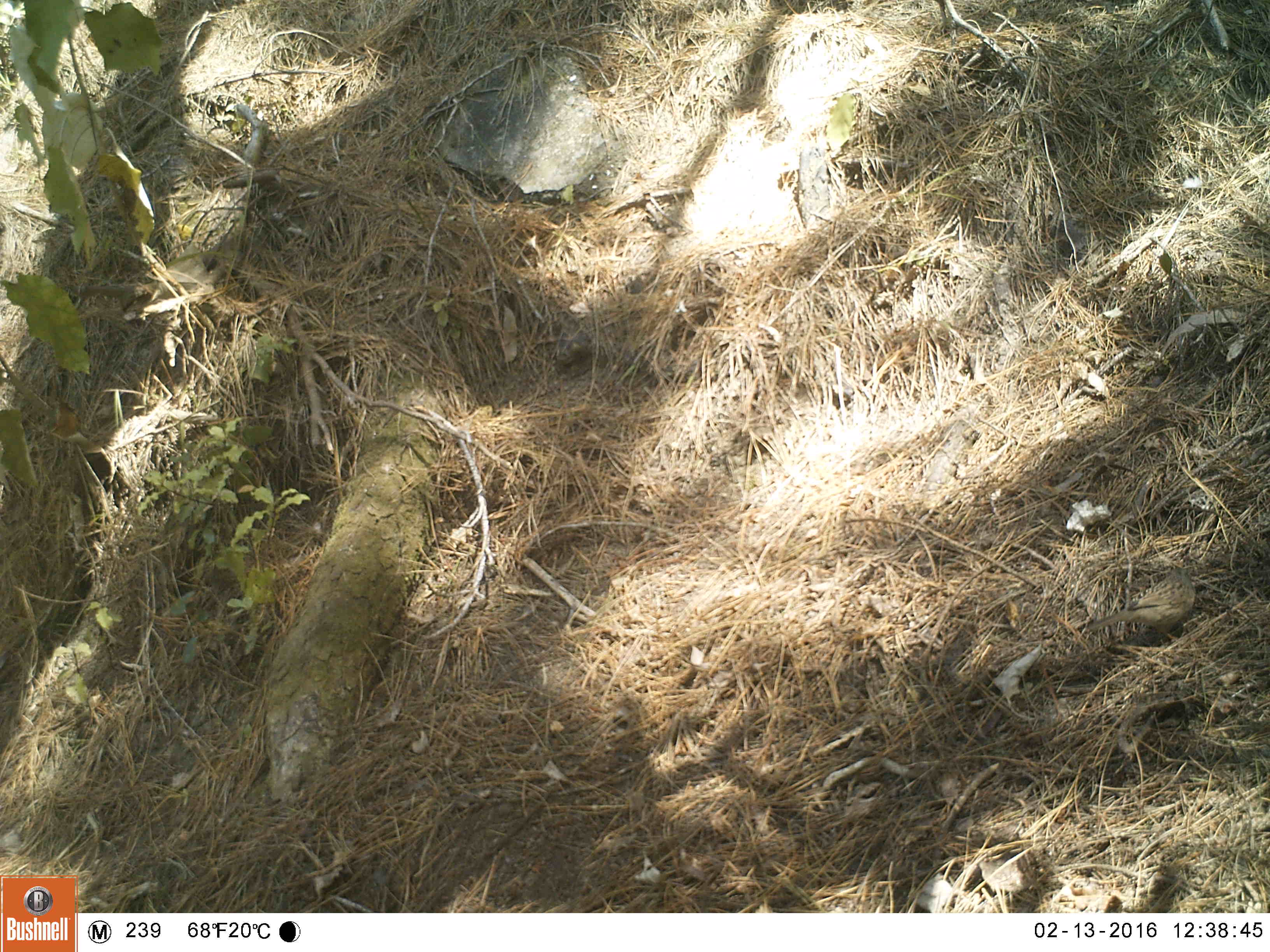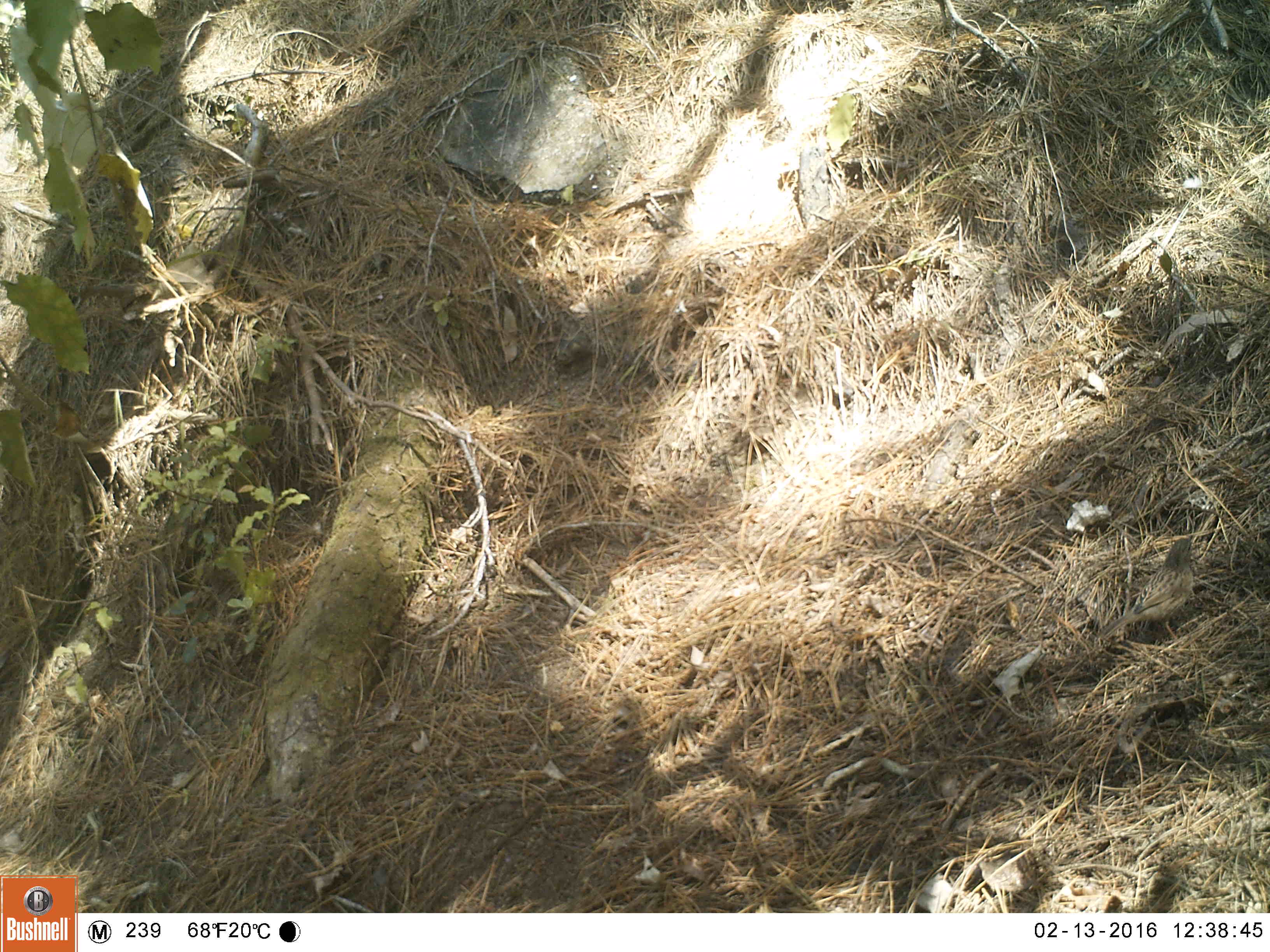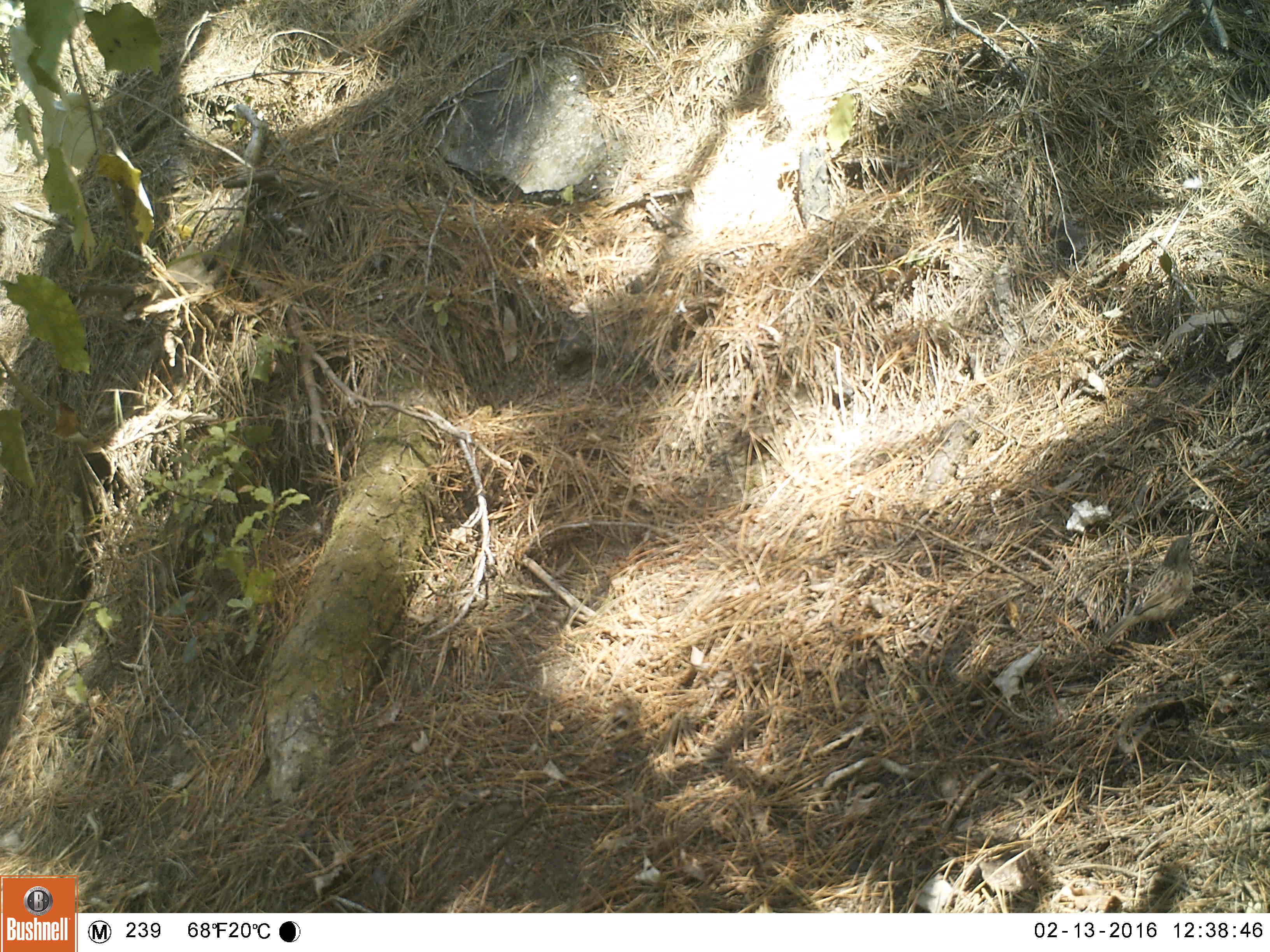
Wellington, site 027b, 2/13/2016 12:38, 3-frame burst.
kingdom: Animalia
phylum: Chordata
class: Aves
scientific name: Aves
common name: bird